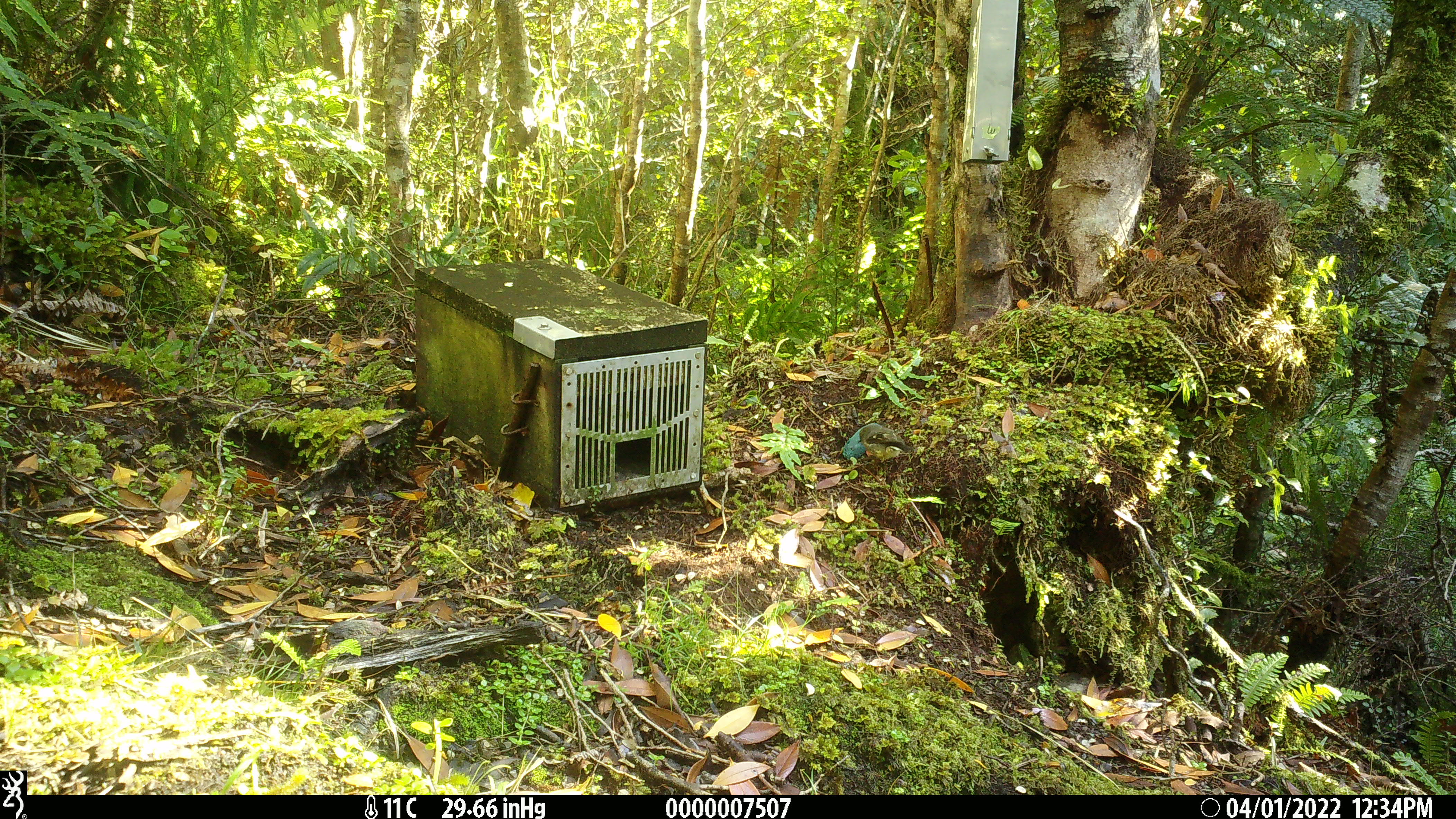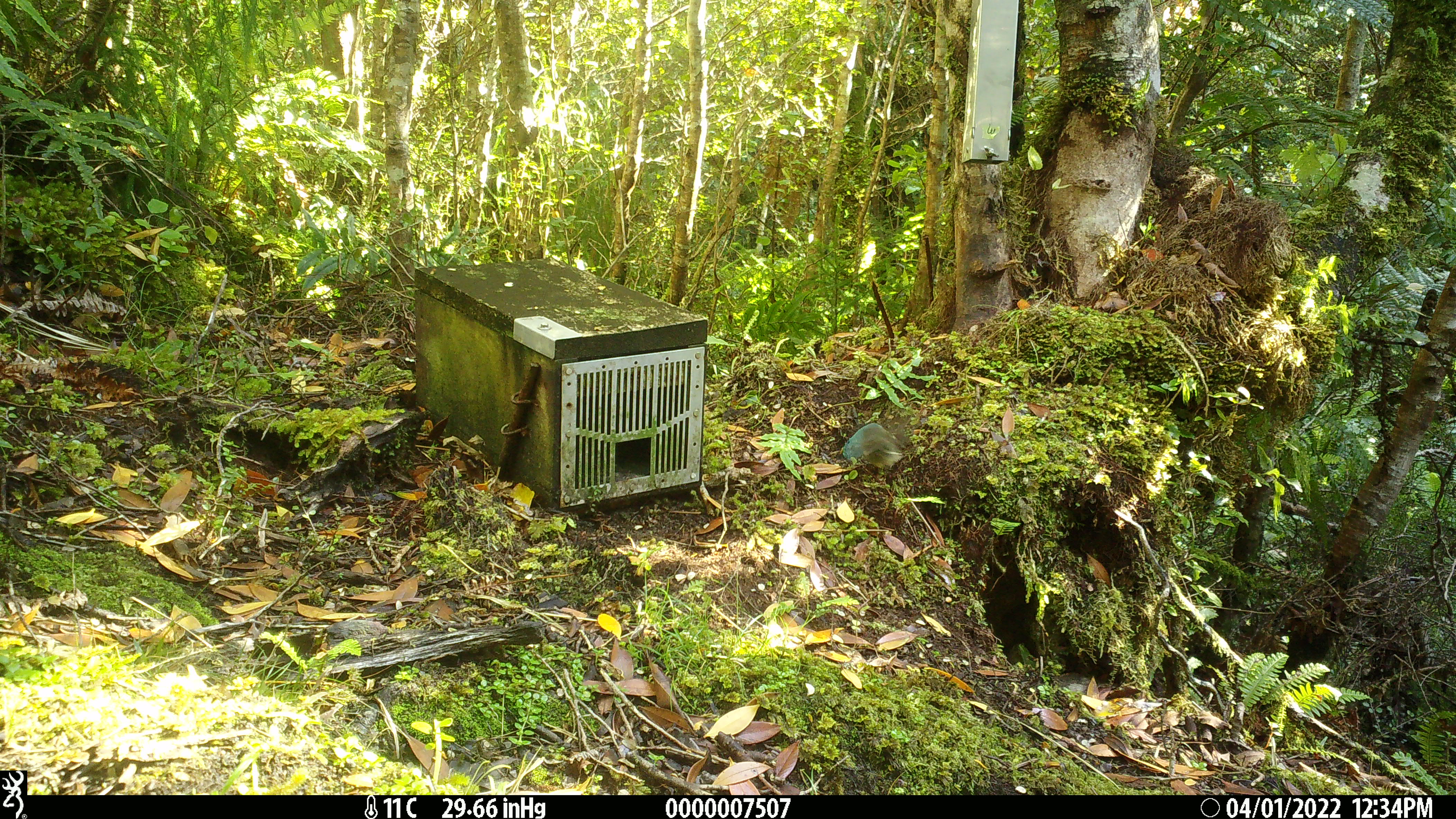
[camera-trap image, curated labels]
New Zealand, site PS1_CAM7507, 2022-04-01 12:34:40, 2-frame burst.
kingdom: Animalia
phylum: Chordata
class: Aves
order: Passeriformes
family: Petroicidae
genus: Petroica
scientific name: Petroica macrocephala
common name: tomtit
Tomtit (Petroica macrocephala).